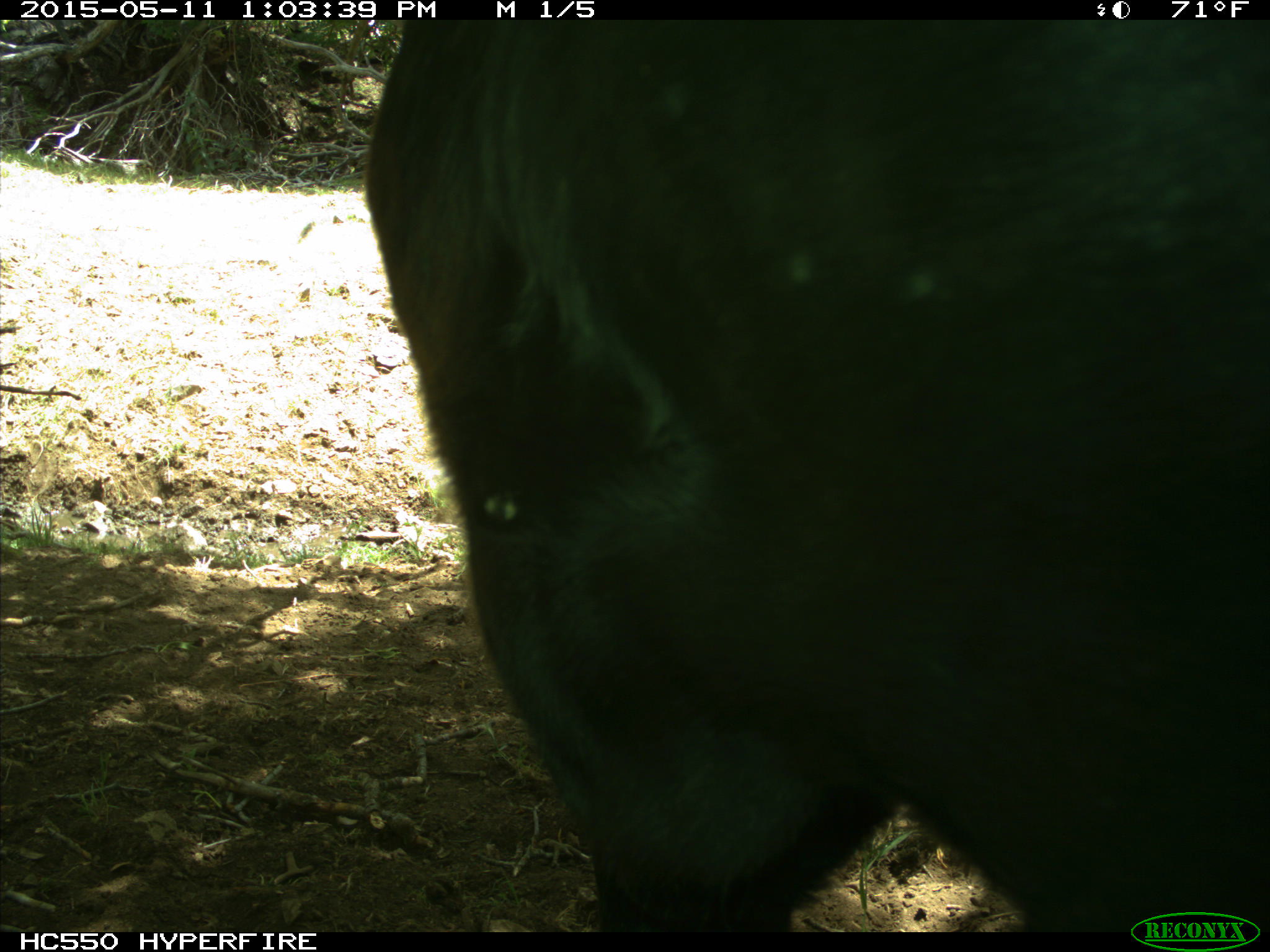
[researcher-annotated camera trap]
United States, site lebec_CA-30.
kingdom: Animalia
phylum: Chordata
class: Mammalia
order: Artiodactyla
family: Bovidae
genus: Bos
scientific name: Bos taurus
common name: domestic cow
Bos taurus (domestic cow).